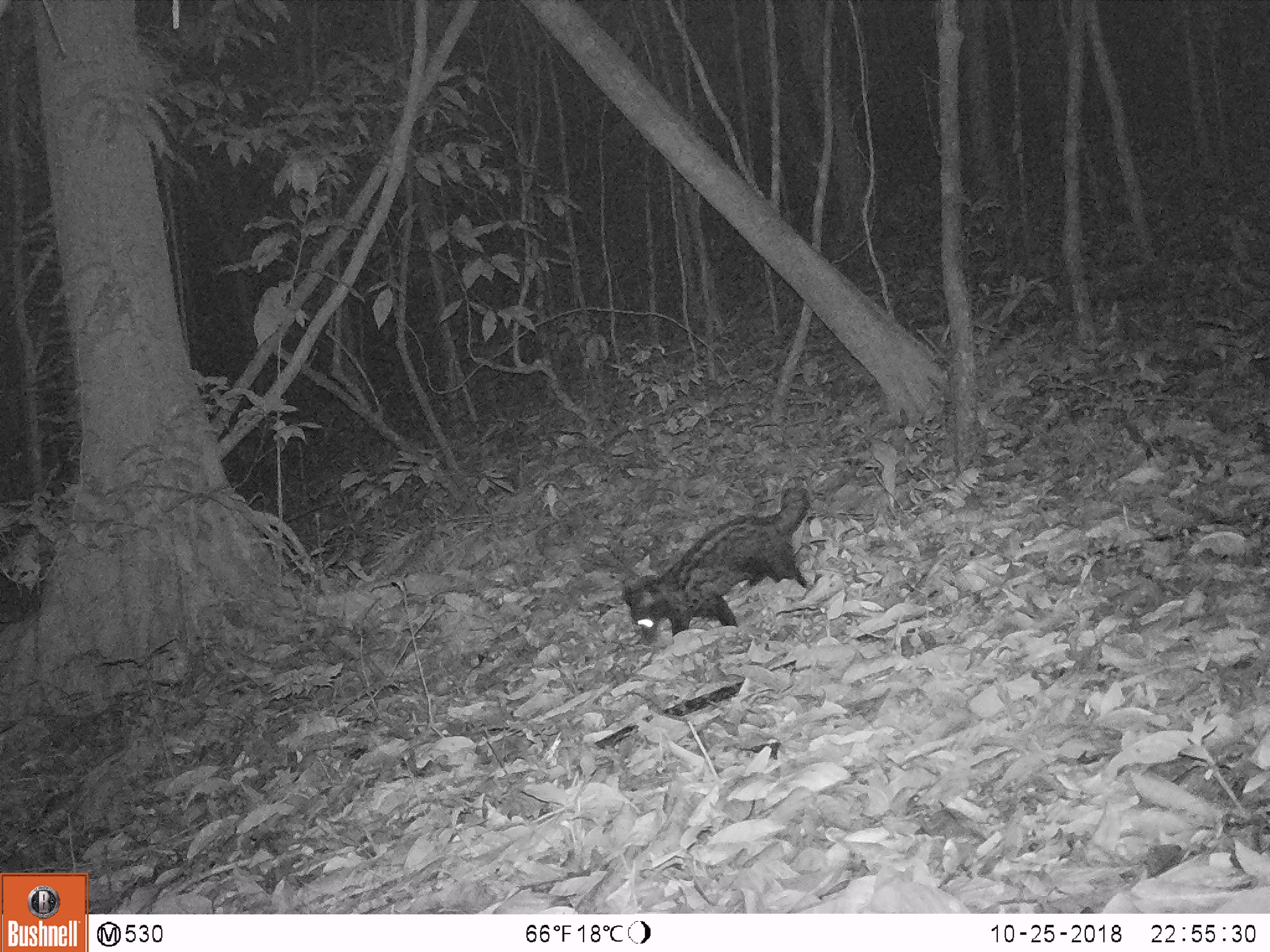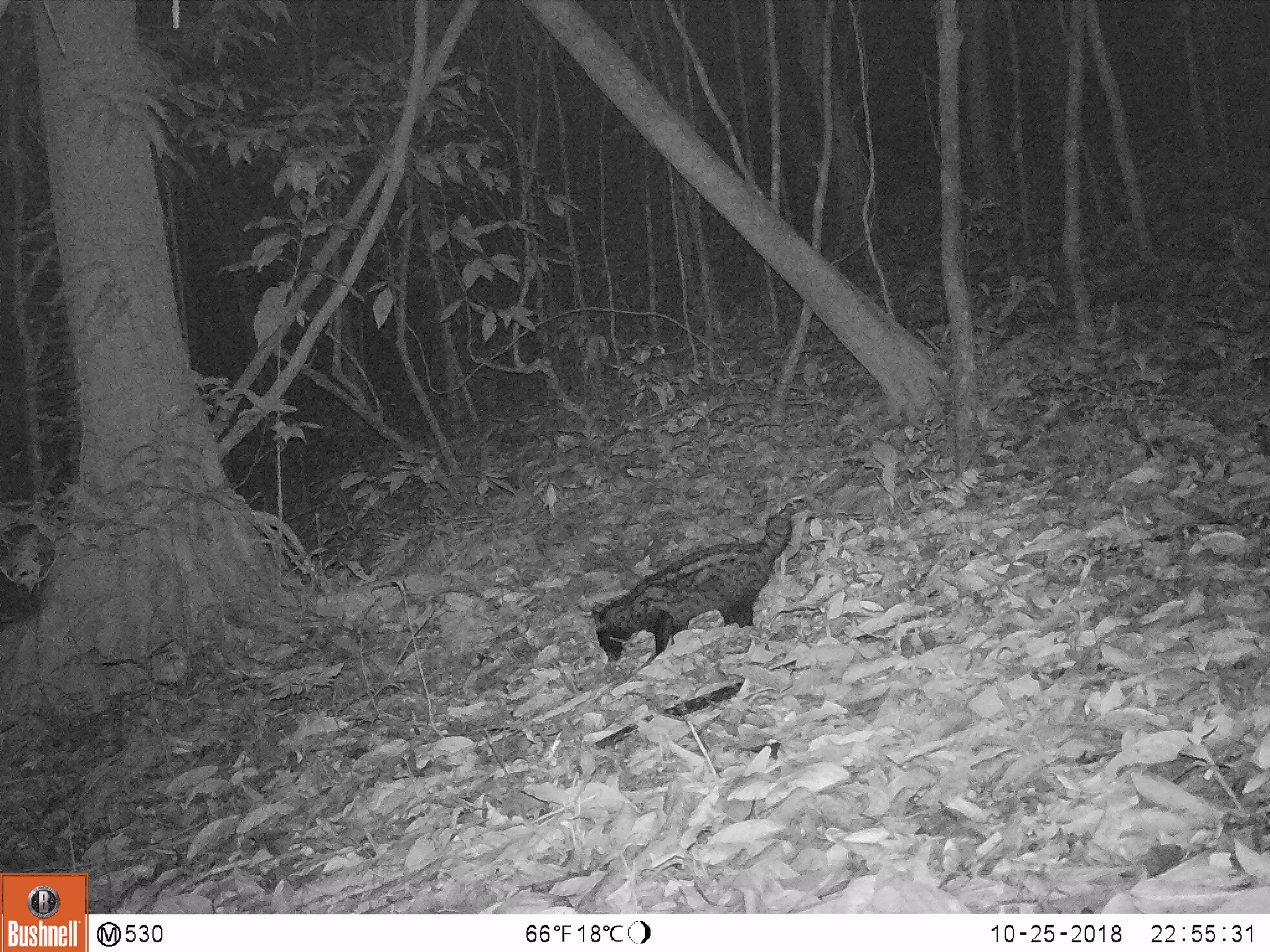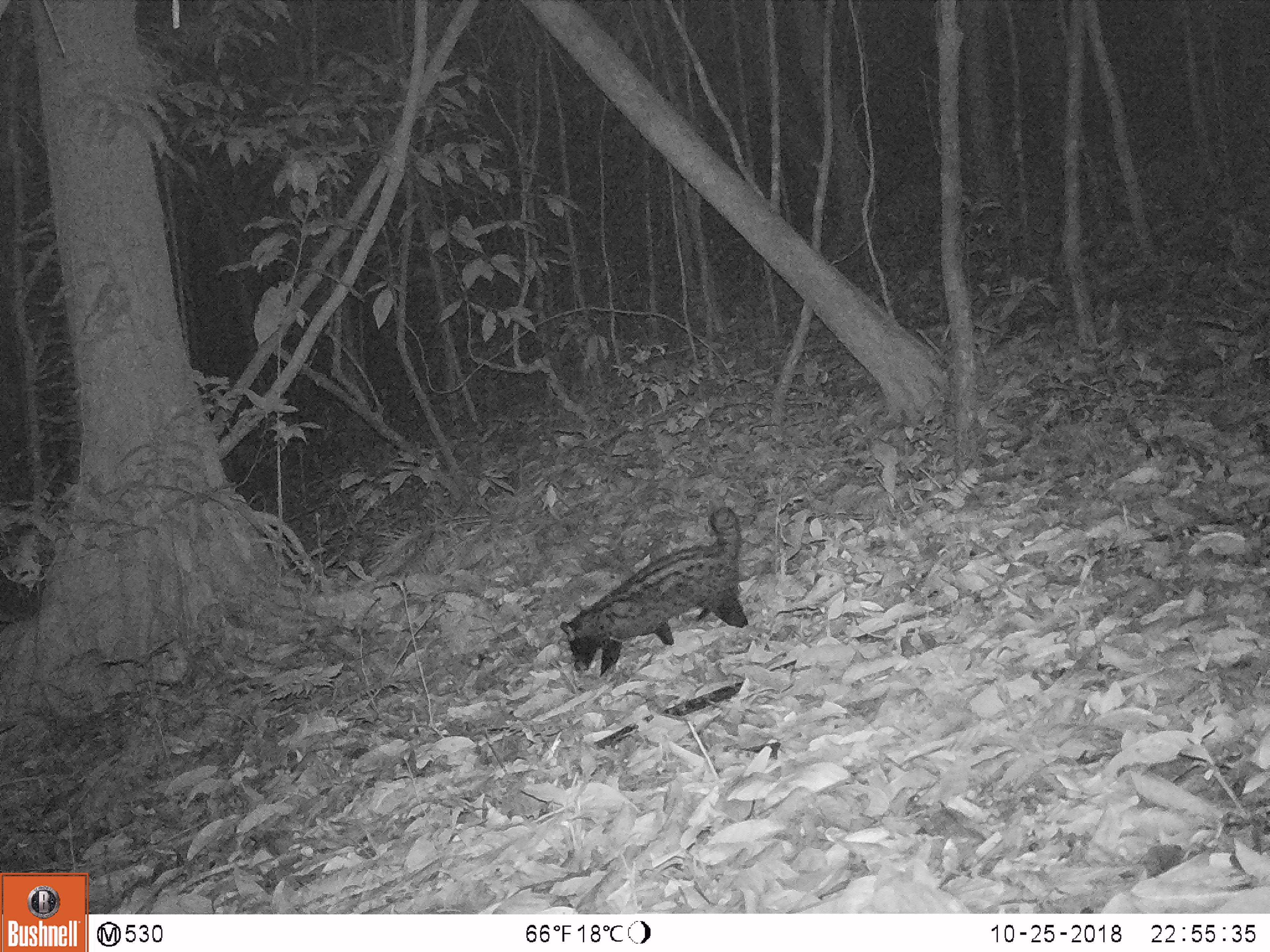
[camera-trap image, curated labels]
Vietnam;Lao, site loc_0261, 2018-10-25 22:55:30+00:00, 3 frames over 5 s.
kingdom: Animalia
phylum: Chordata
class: Mammalia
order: Carnivora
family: Viverridae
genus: Paradoxurus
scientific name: Paradoxurus hermaphroditus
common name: common palm civet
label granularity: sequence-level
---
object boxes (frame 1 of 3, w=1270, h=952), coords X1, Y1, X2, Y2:
common palm civet: 621, 487, 811, 646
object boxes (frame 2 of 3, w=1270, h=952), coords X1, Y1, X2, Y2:
common palm civet: 589, 515, 791, 662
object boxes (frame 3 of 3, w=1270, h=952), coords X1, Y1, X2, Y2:
common palm civet: 559, 506, 747, 676